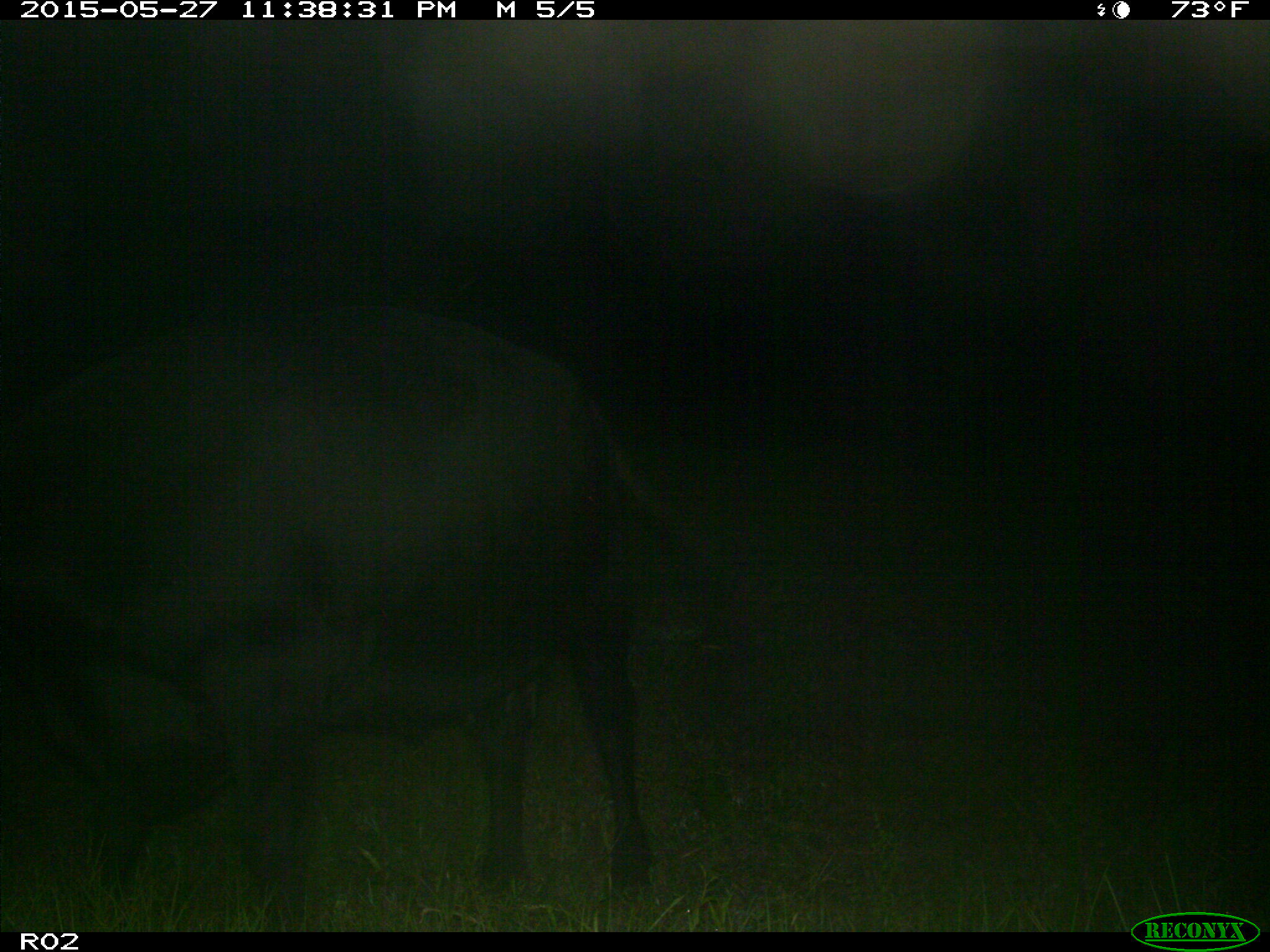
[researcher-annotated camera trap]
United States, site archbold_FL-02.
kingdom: Animalia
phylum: Chordata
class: Mammalia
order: Artiodactyla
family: Bovidae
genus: Bos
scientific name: Bos taurus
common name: domestic cow